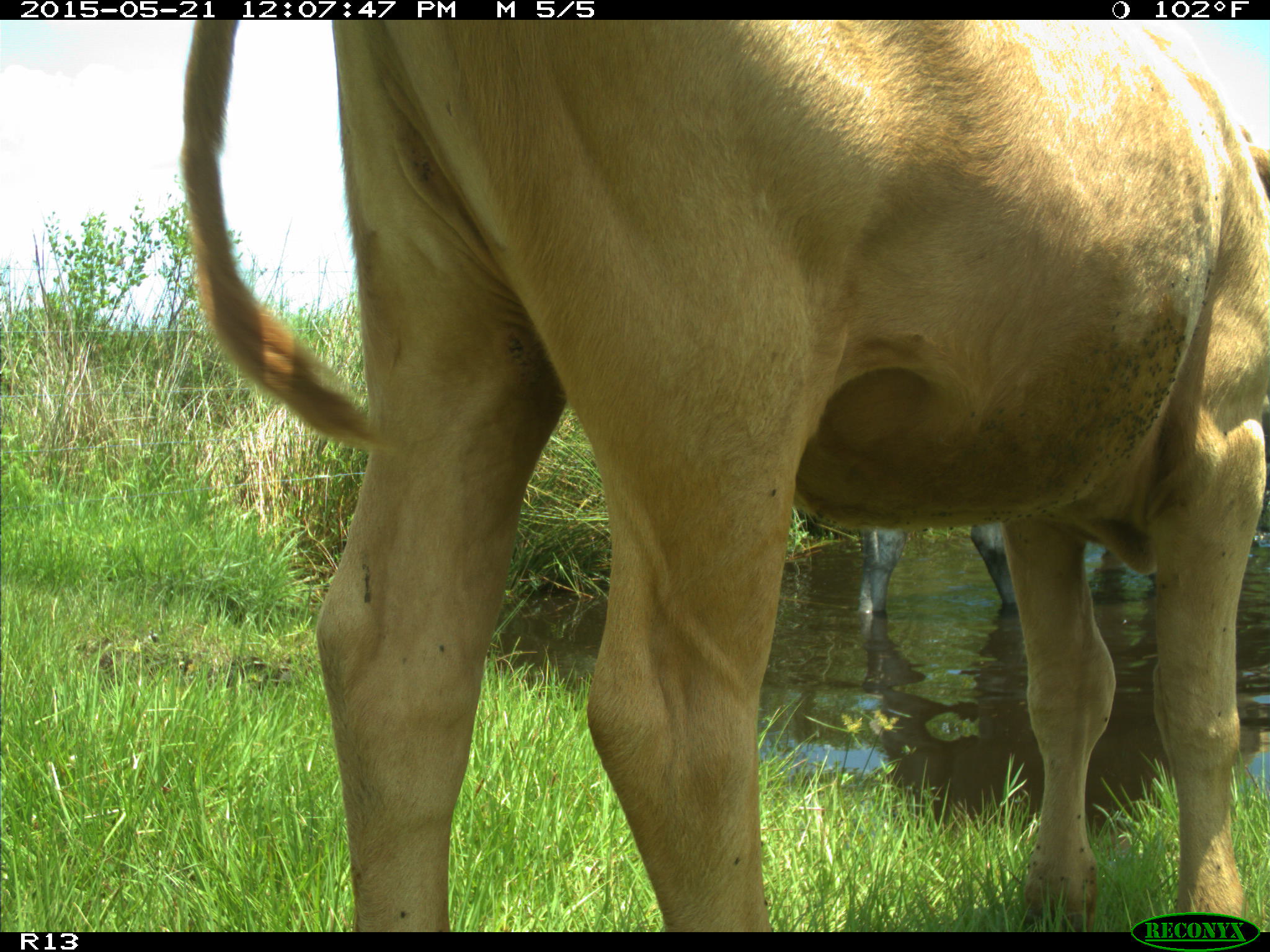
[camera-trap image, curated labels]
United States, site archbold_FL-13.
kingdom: Animalia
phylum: Chordata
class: Mammalia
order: Artiodactyla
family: Bovidae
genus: Bos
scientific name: Bos taurus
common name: domestic cow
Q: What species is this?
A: Bos taurus (domestic cow).